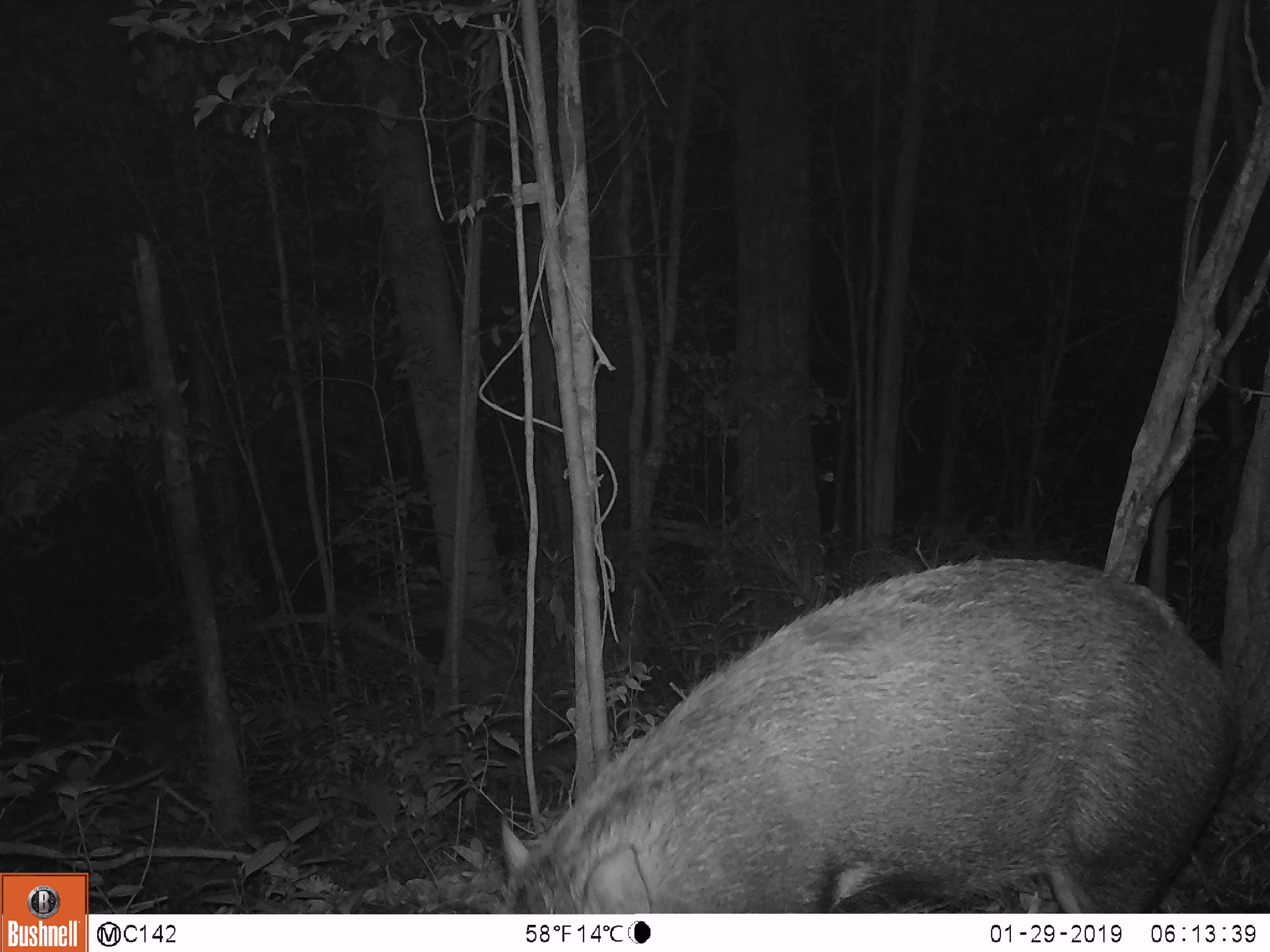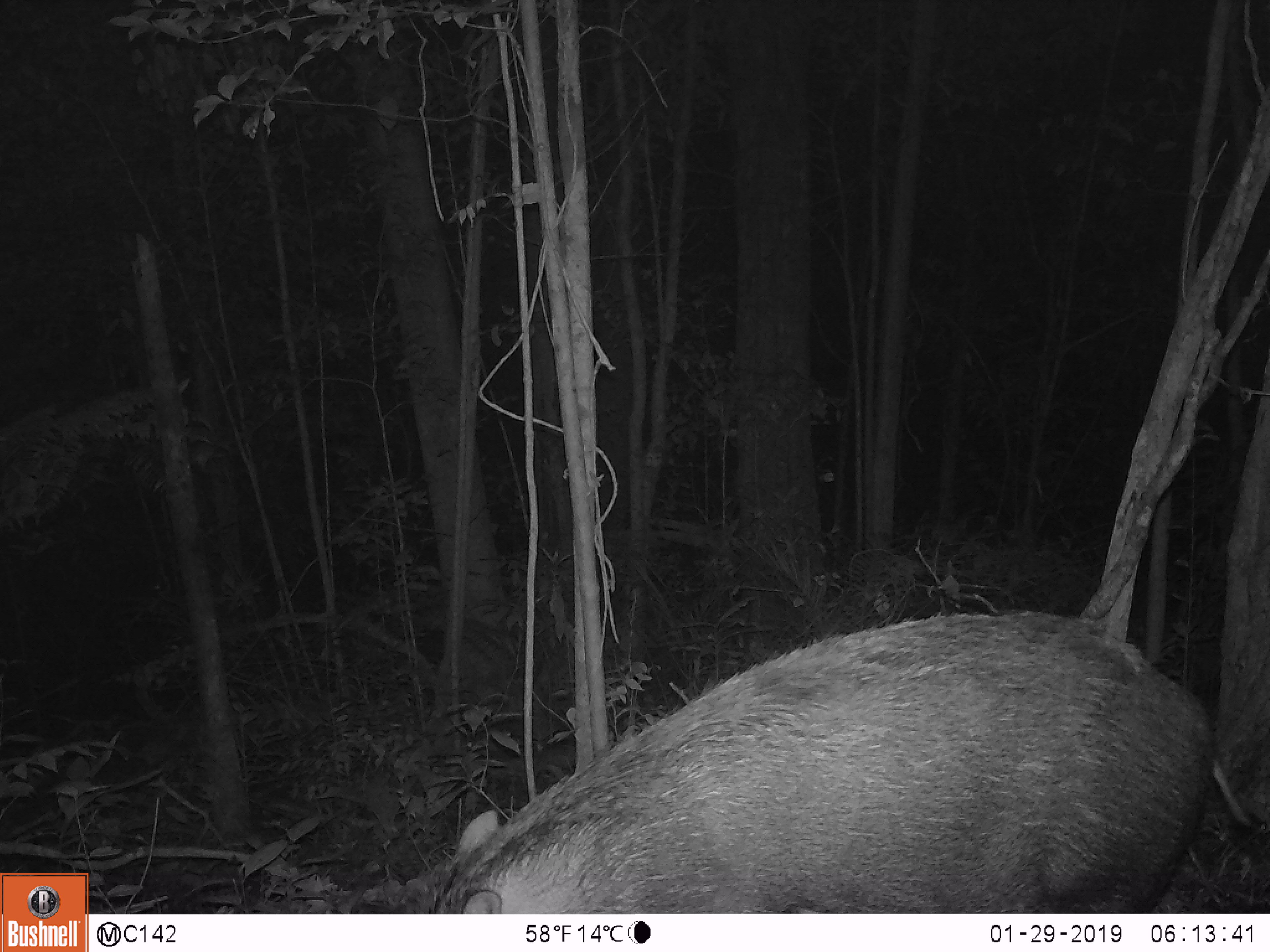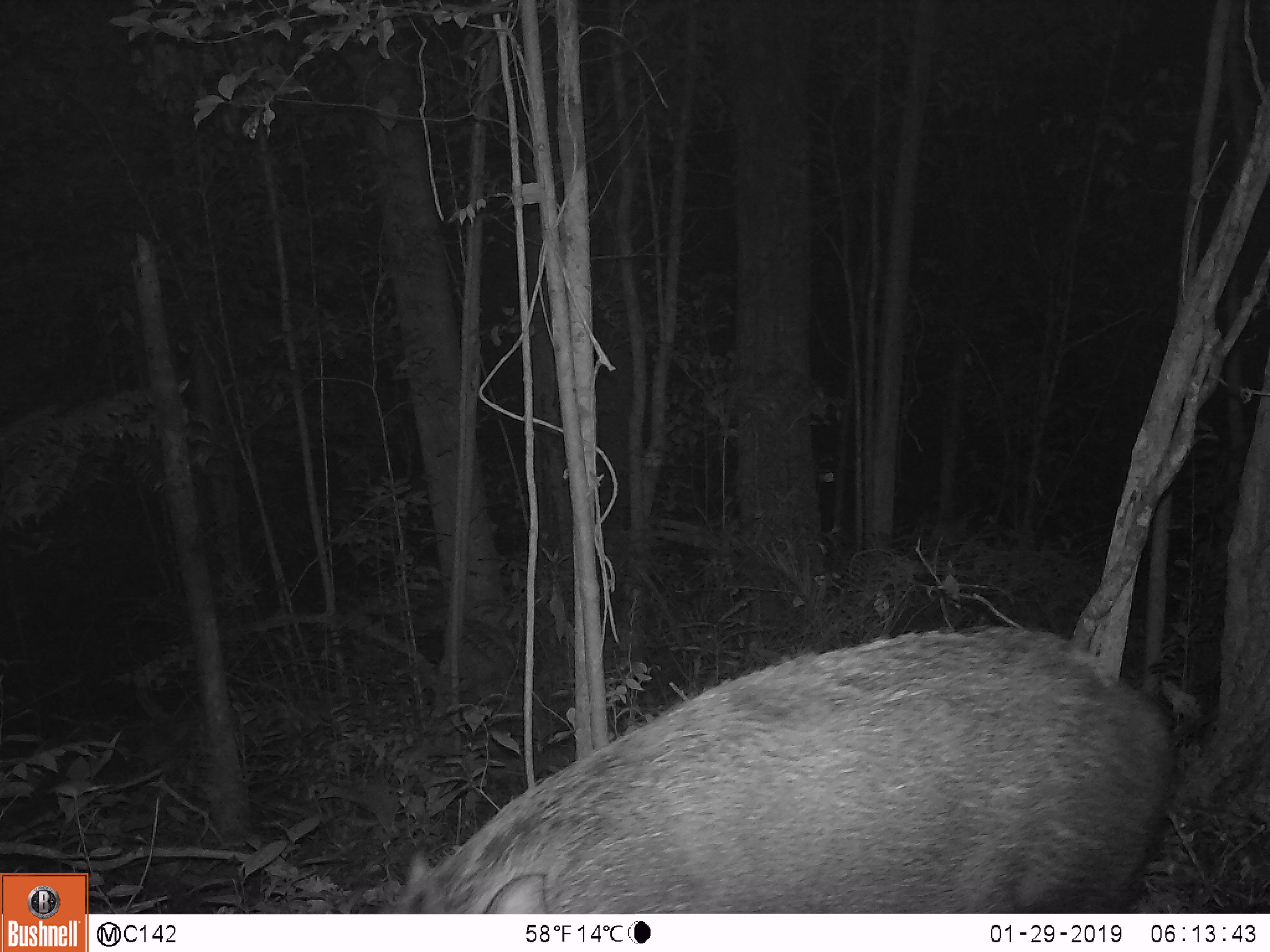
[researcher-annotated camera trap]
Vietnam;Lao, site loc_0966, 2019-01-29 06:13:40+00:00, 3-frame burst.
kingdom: Animalia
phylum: Chordata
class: Mammalia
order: Artiodactyla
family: Suidae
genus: Sus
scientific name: Sus scrofa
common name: eurasian wild pig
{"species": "eurasian wild pig (Sus scrofa)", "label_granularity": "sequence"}